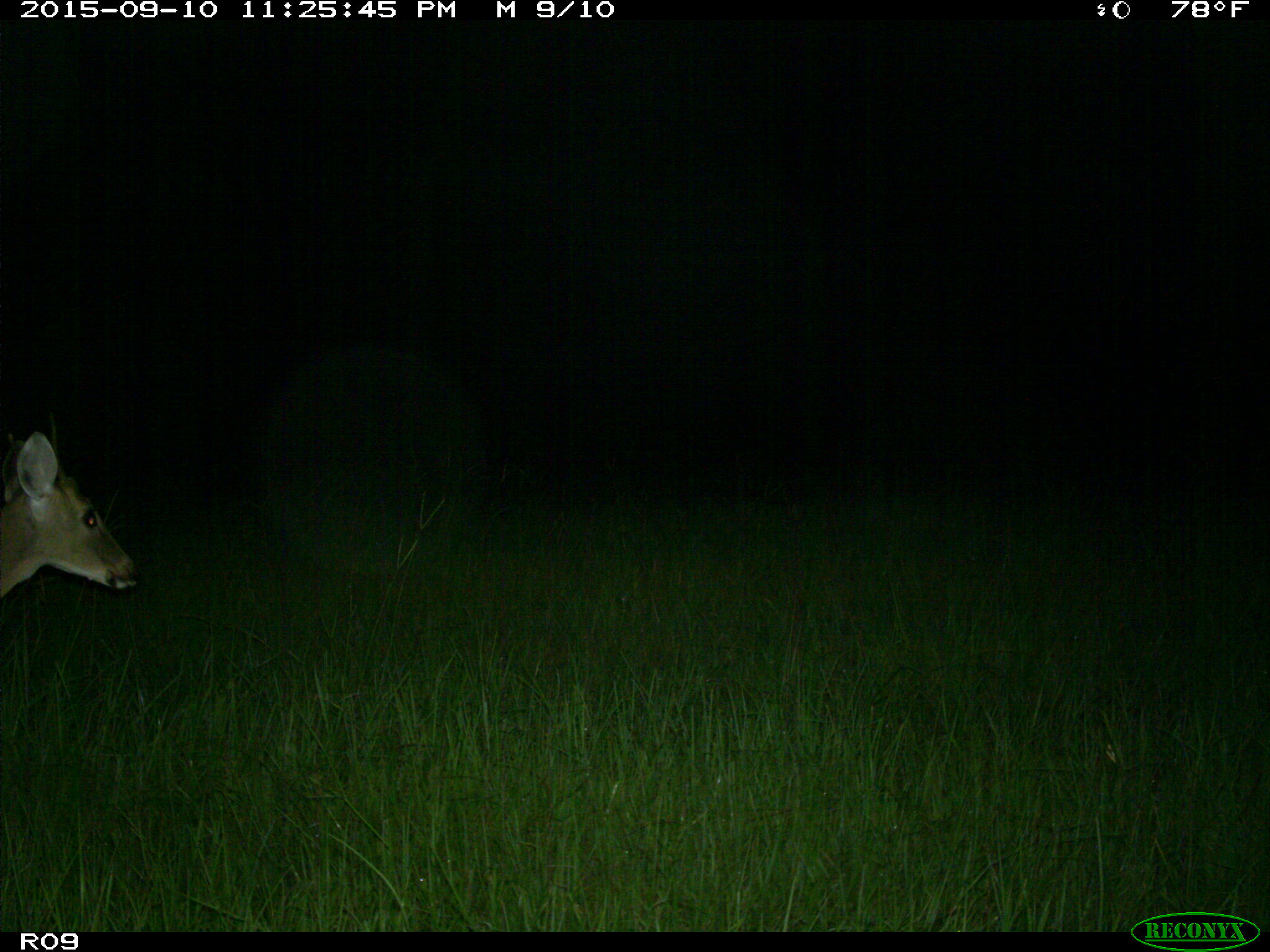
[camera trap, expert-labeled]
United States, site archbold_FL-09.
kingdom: Animalia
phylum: Chordata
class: Mammalia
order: Artiodactyla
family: Cervidae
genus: Odocoileus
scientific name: Odocoileus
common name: deer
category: unidentified deer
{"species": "unidentified deer (deer) (Odocoileus)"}